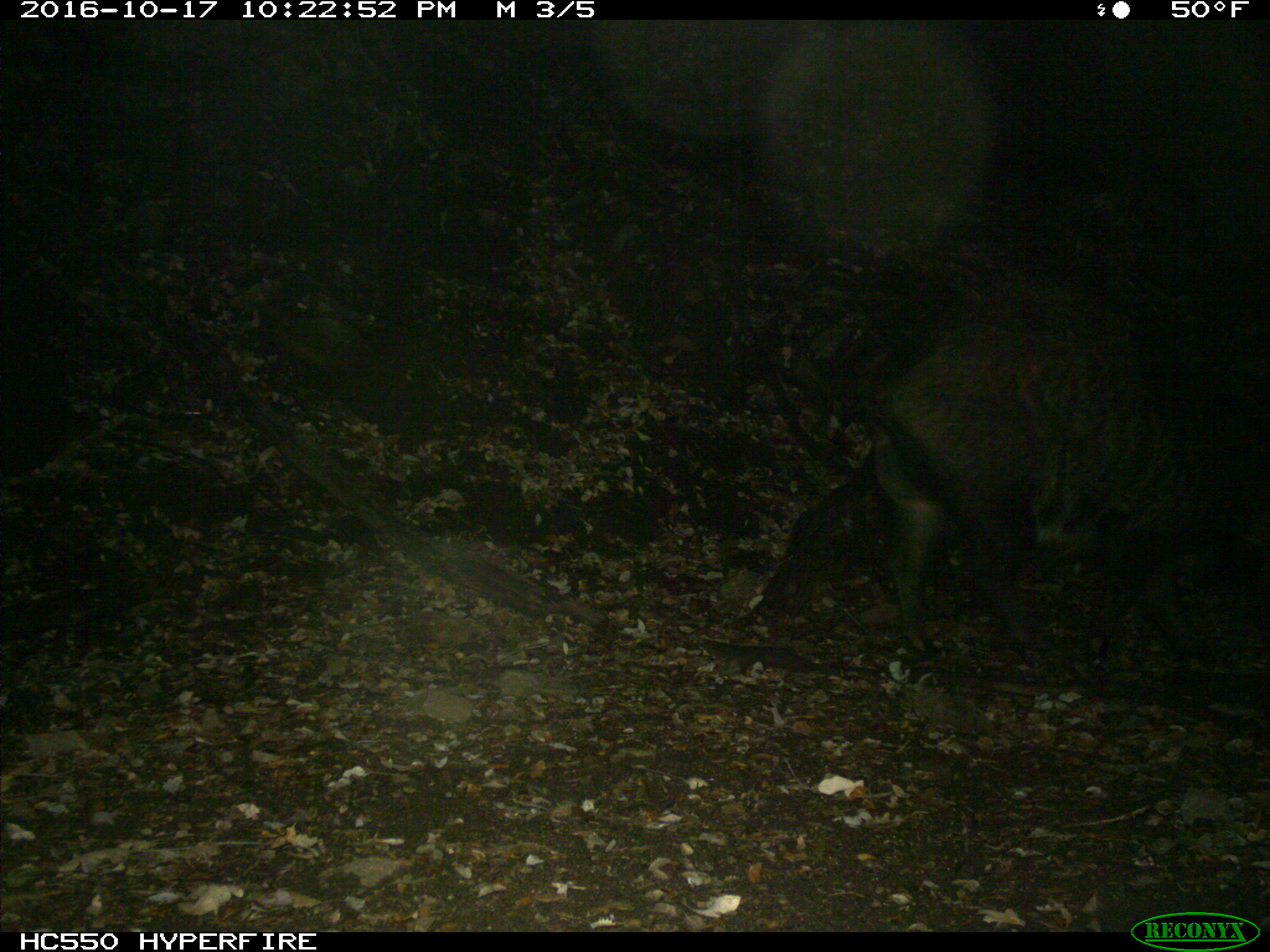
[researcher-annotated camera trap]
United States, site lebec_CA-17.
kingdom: Animalia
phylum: Chordata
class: Mammalia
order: Artiodactyla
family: Suidae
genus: Sus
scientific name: Sus scrofa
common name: wild boar